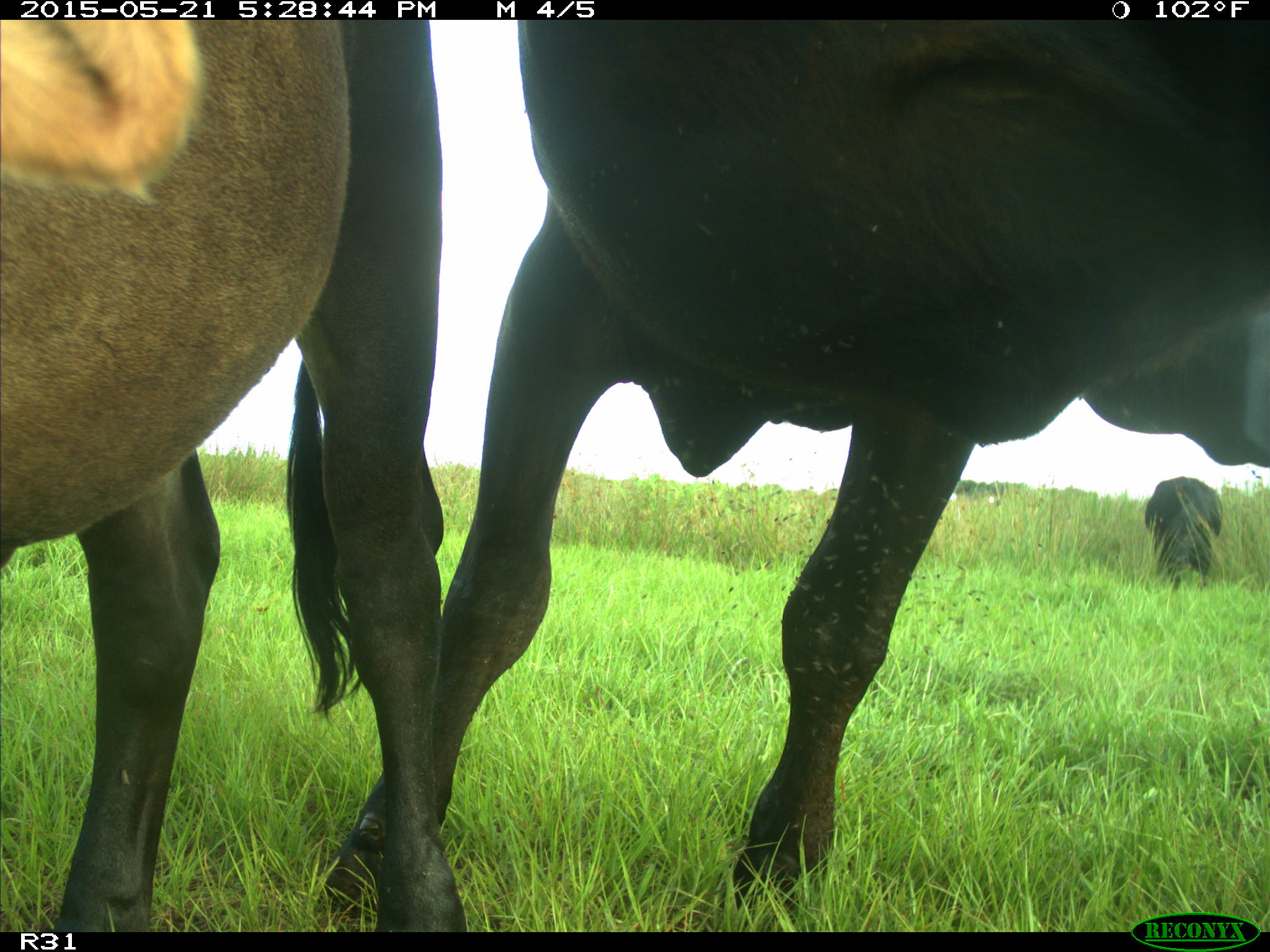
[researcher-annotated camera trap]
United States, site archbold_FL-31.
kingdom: Animalia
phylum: Chordata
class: Mammalia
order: Artiodactyla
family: Bovidae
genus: Bos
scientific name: Bos taurus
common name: domestic cow